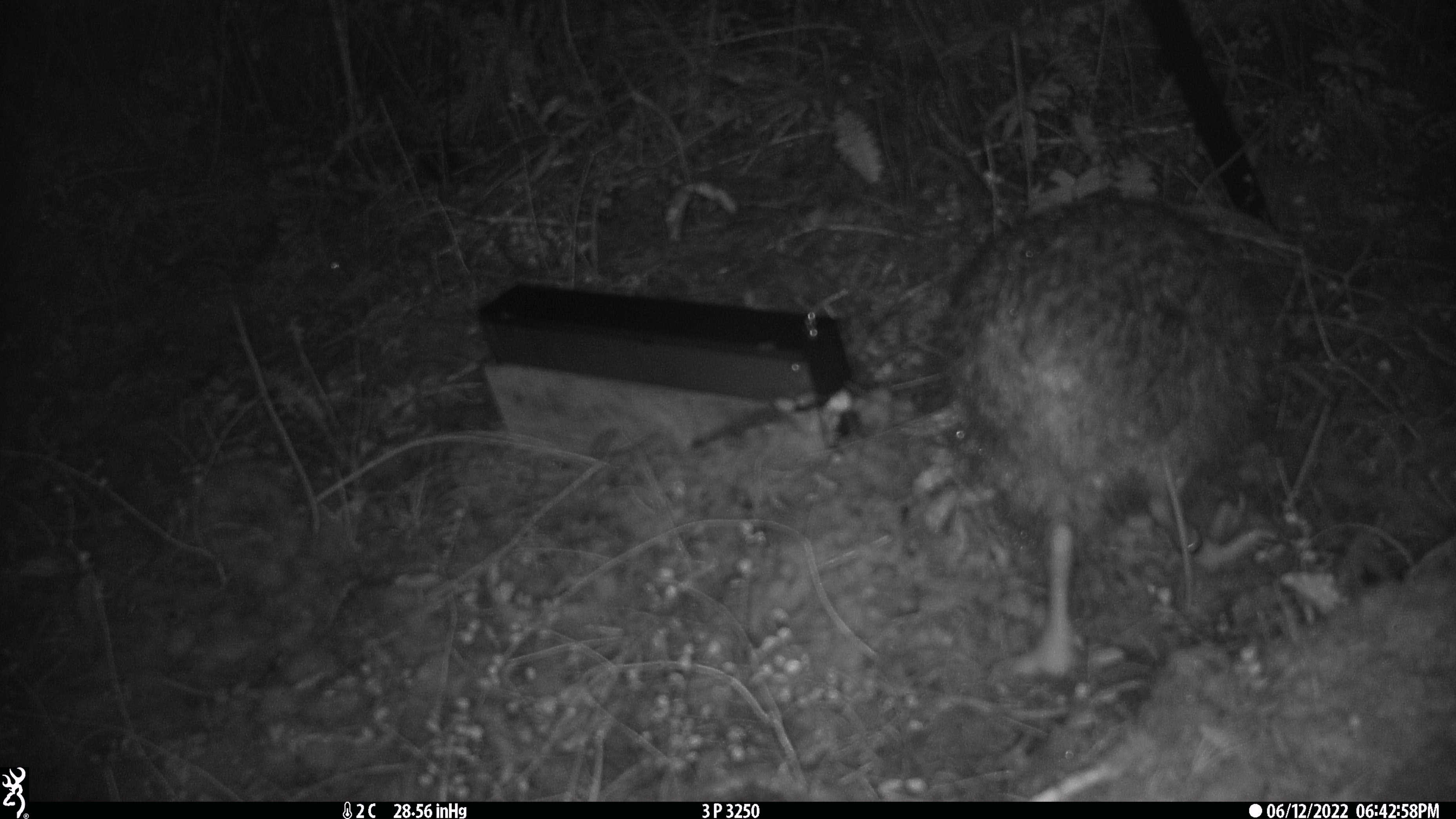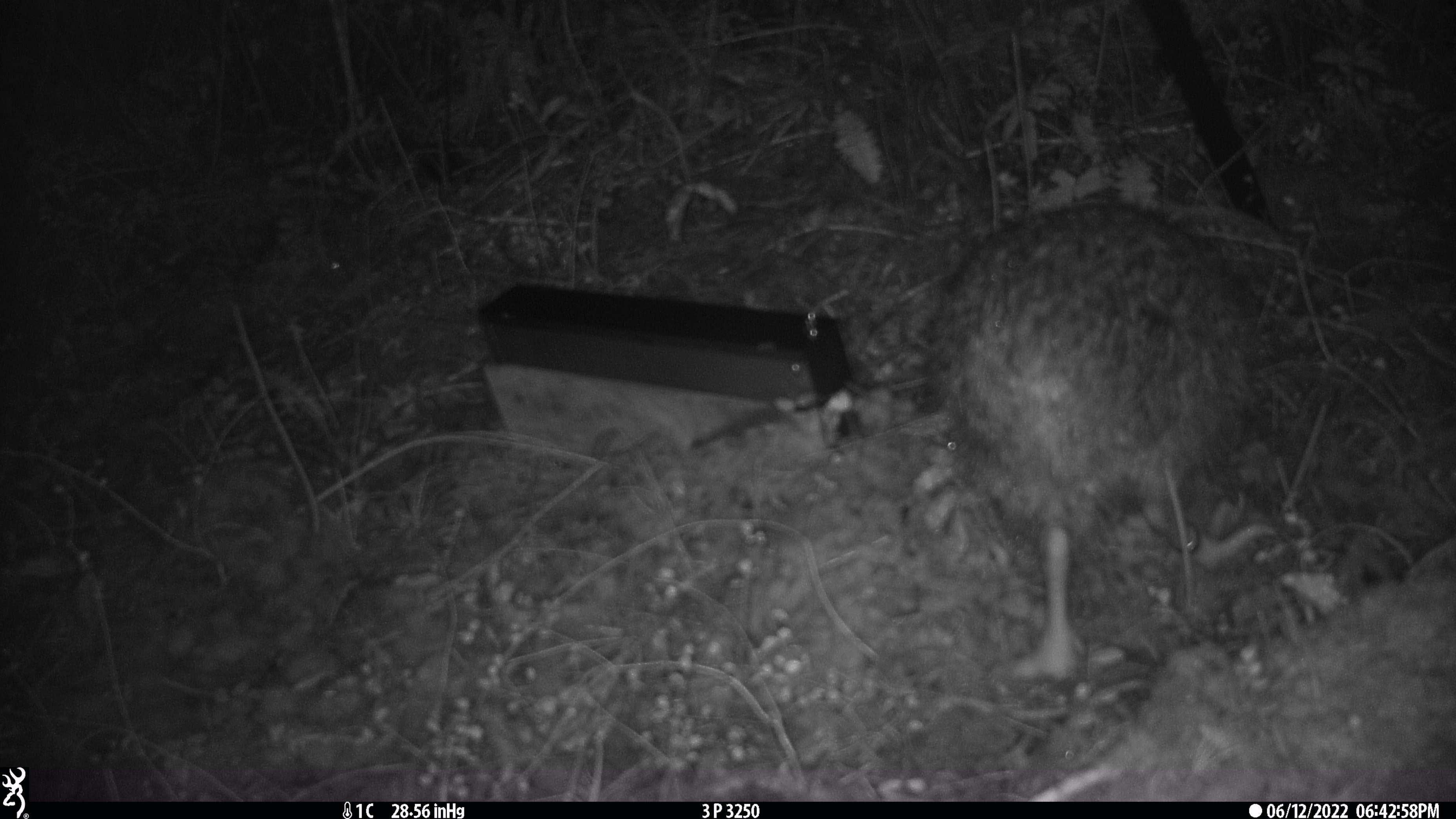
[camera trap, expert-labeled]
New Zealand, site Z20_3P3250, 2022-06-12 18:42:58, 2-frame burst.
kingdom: Animalia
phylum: Chordata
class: Aves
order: Apterygiformes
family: Apterygidae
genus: Apteryx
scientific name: Apteryx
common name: kiwi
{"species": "kiwi (Apteryx)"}